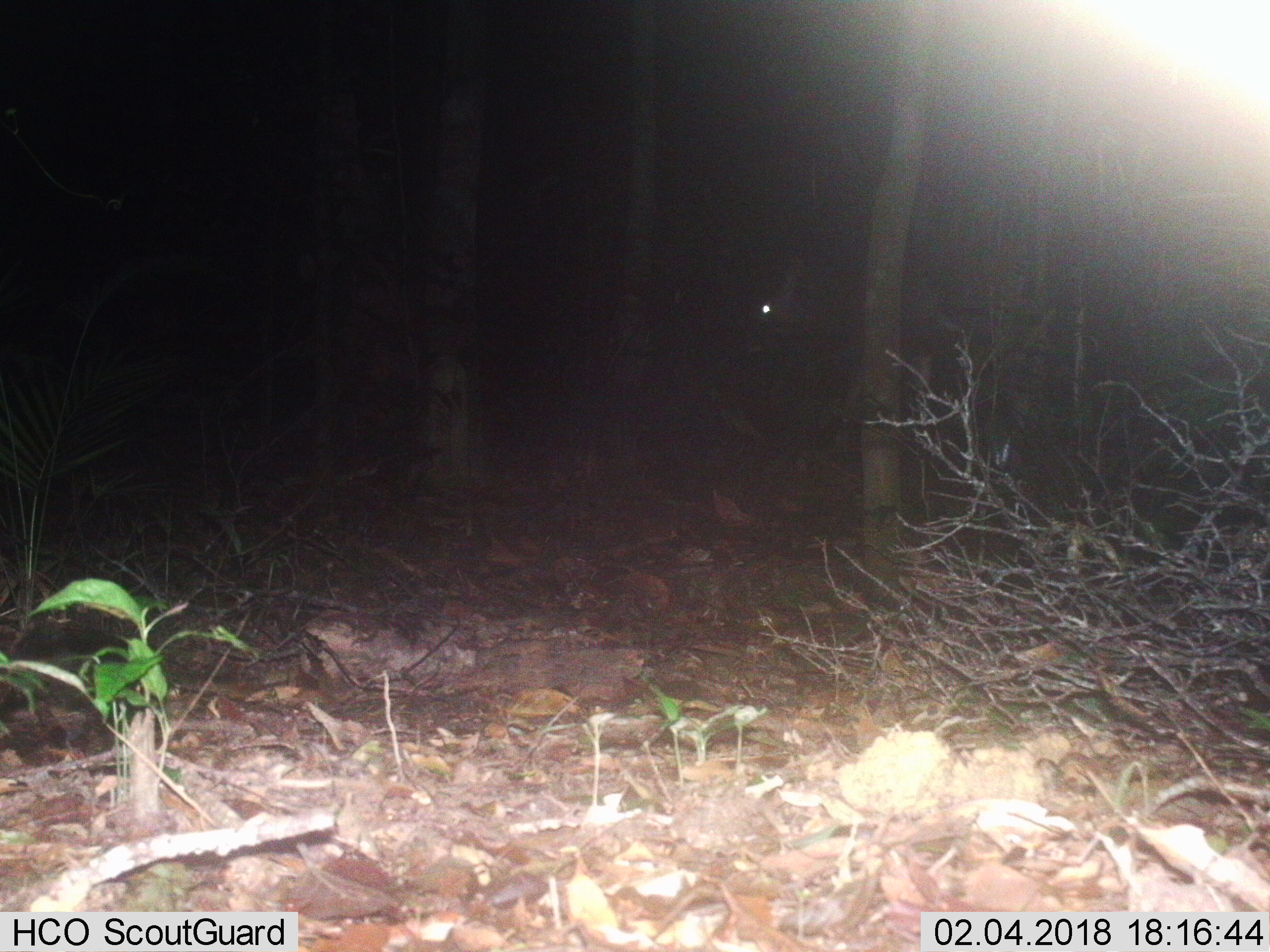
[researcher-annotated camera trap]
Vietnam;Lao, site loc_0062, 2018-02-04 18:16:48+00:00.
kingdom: Animalia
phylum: Chordata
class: Mammalia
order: Artiodactyla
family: Cervidae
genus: Rusa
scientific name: Rusa unicolor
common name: sambar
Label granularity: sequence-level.